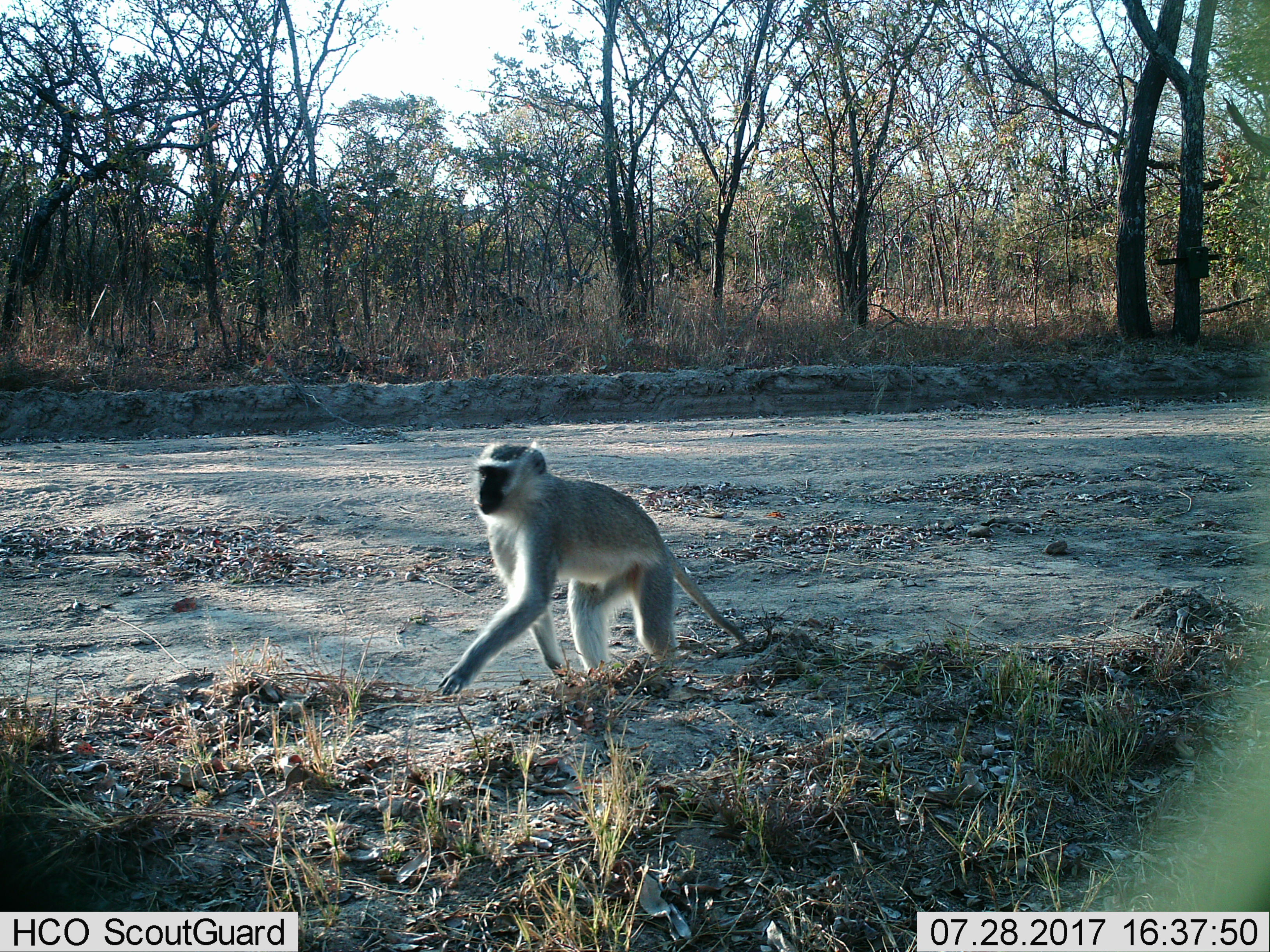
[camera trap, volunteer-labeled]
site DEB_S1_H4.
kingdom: Animalia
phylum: Chordata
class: Mammalia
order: Primates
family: Cercopithecidae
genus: Chlorocebus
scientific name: Chlorocebus pygerythrus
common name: vervet monkey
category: monkeyvervet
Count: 1.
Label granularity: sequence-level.